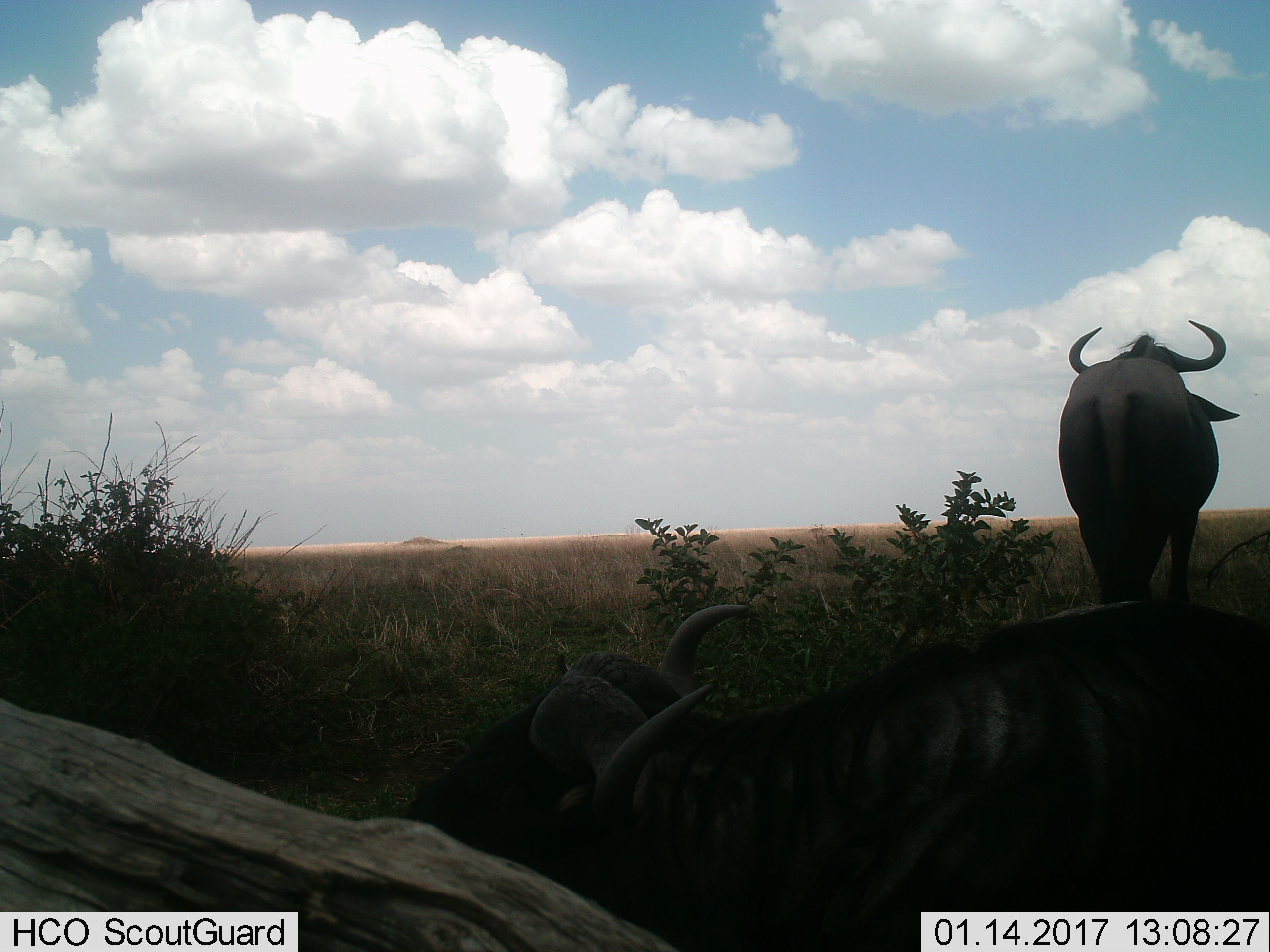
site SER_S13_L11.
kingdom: Animalia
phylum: Chordata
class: Mammalia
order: Artiodactyla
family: Bovidae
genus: Connochaetes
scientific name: Connochaetes taurinus taurinus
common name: blue wildebeest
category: wildebeestblue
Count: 2.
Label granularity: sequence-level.